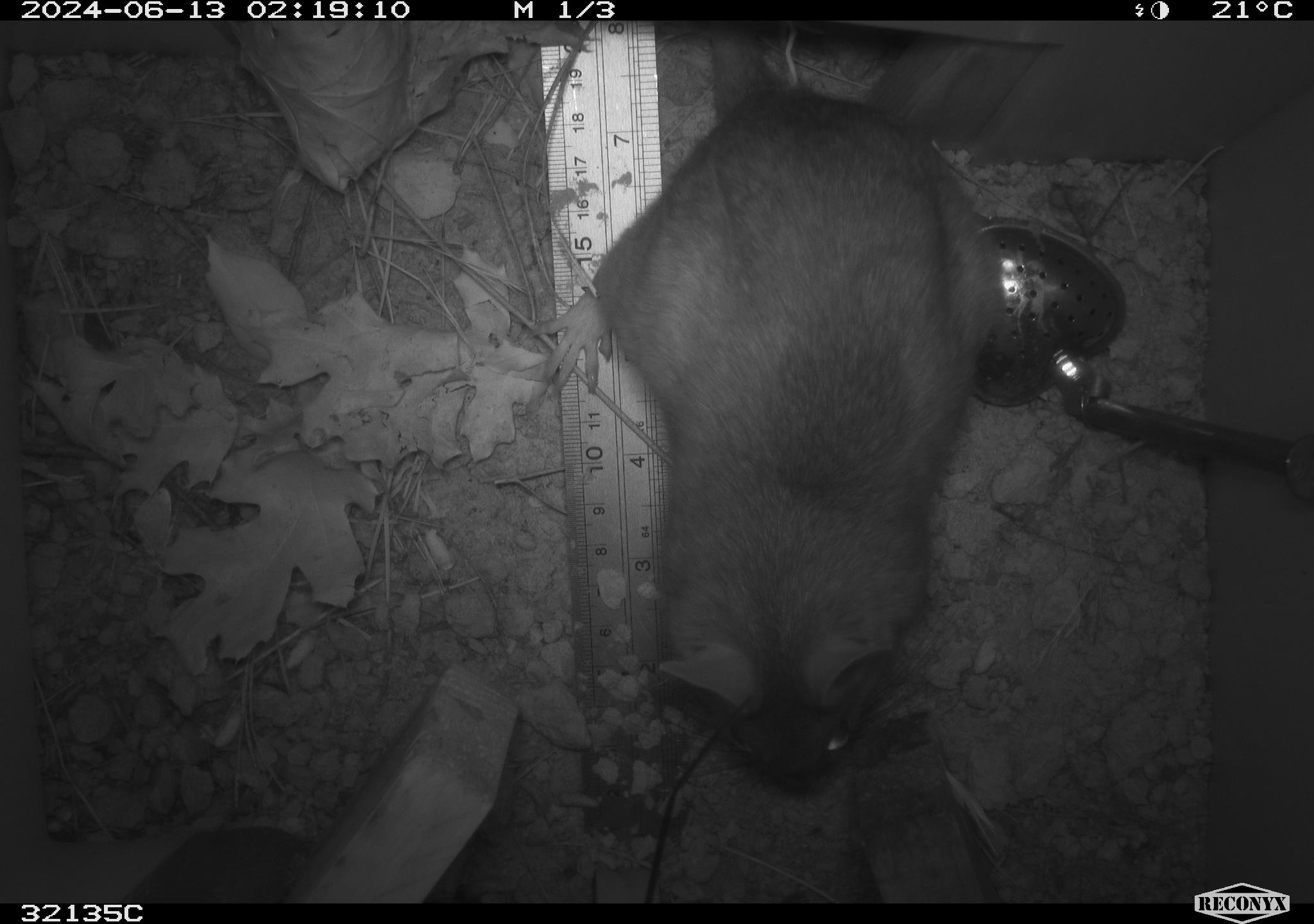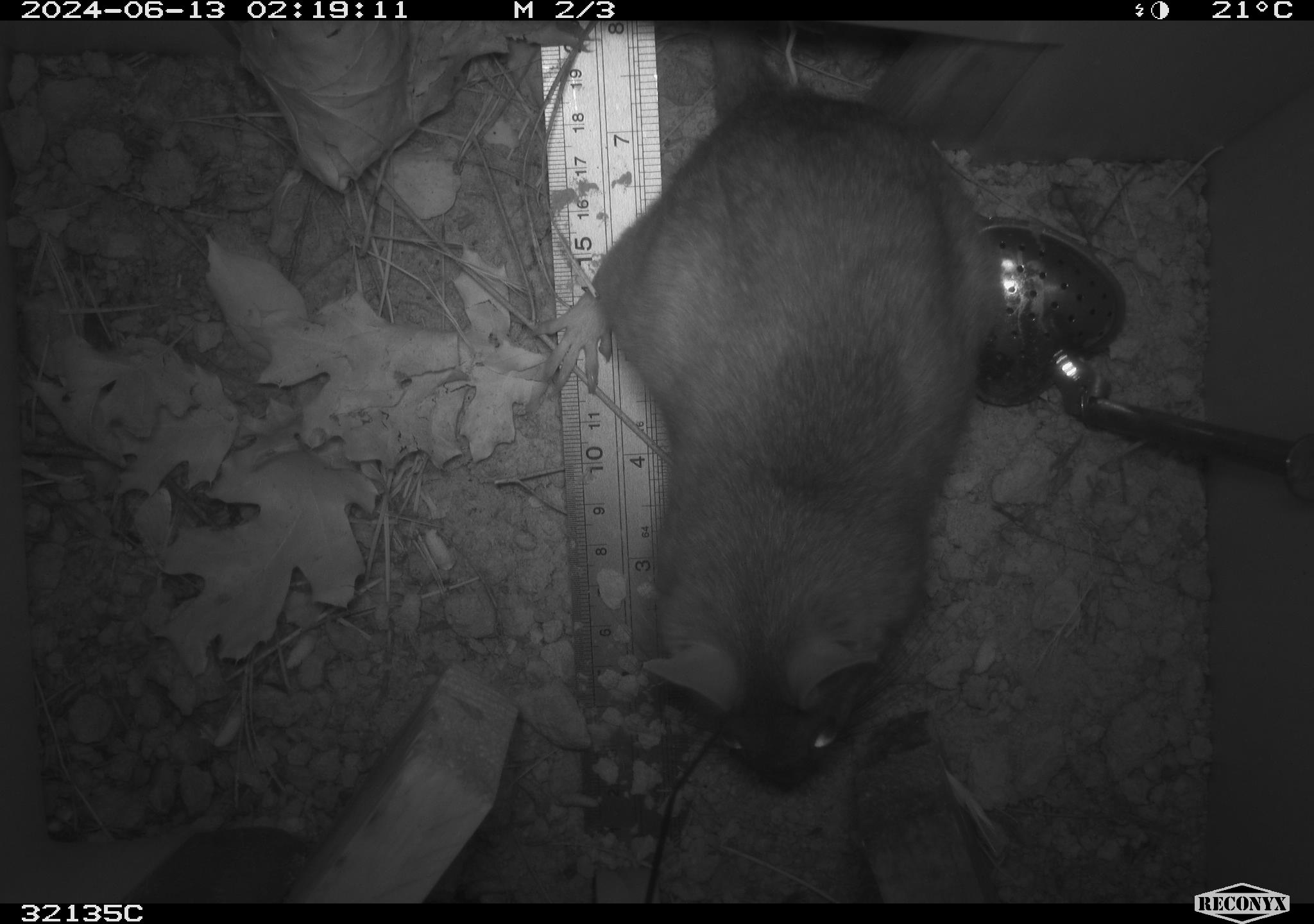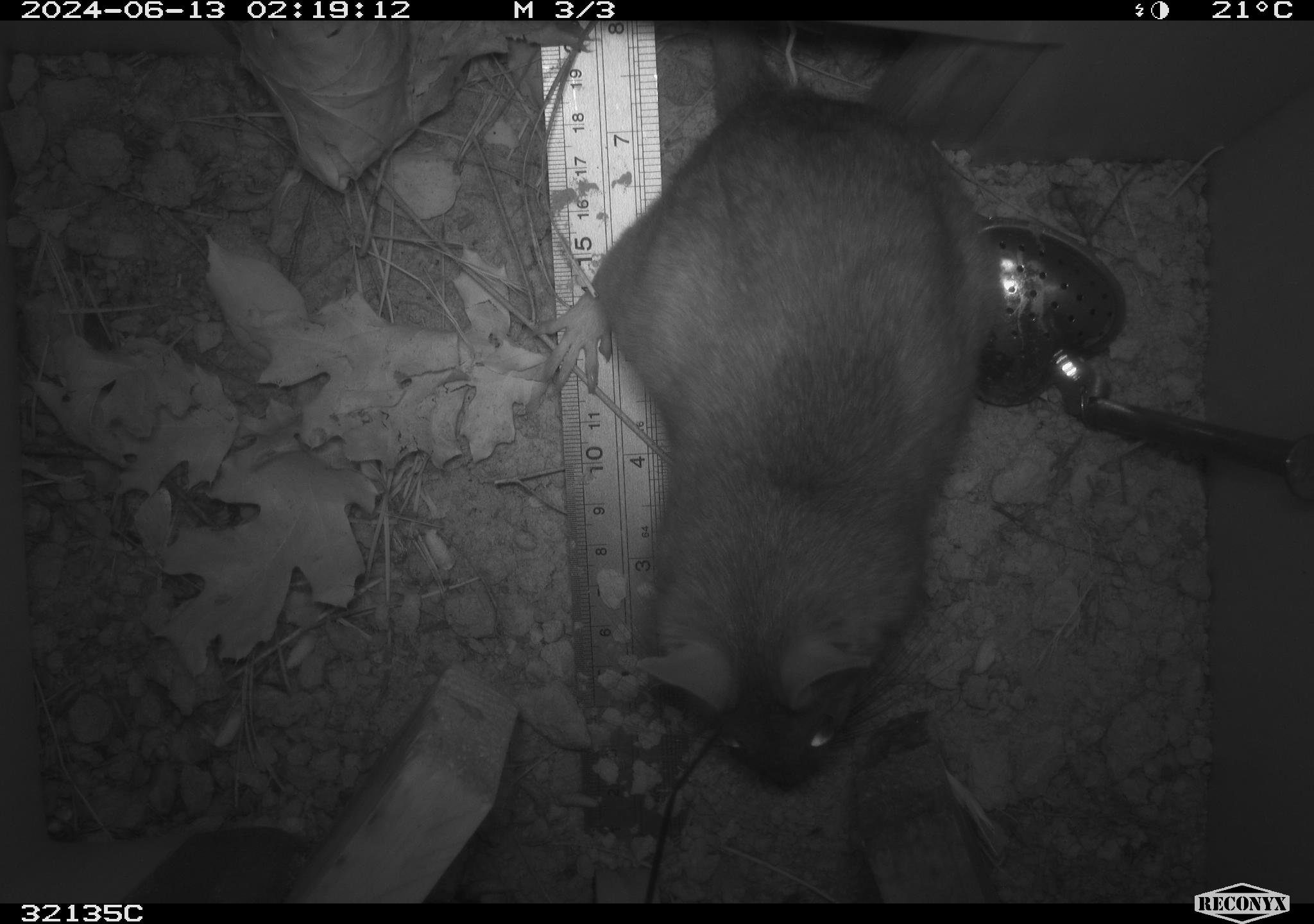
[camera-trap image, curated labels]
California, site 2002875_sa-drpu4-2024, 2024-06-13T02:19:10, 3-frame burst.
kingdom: Animalia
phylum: Chordata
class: Mammalia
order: Rodentia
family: Cricetidae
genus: Neotoma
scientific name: Neotoma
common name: pack rat or woodrat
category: neotoma species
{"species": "neotoma species (pack rat or woodrat) (Neotoma)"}